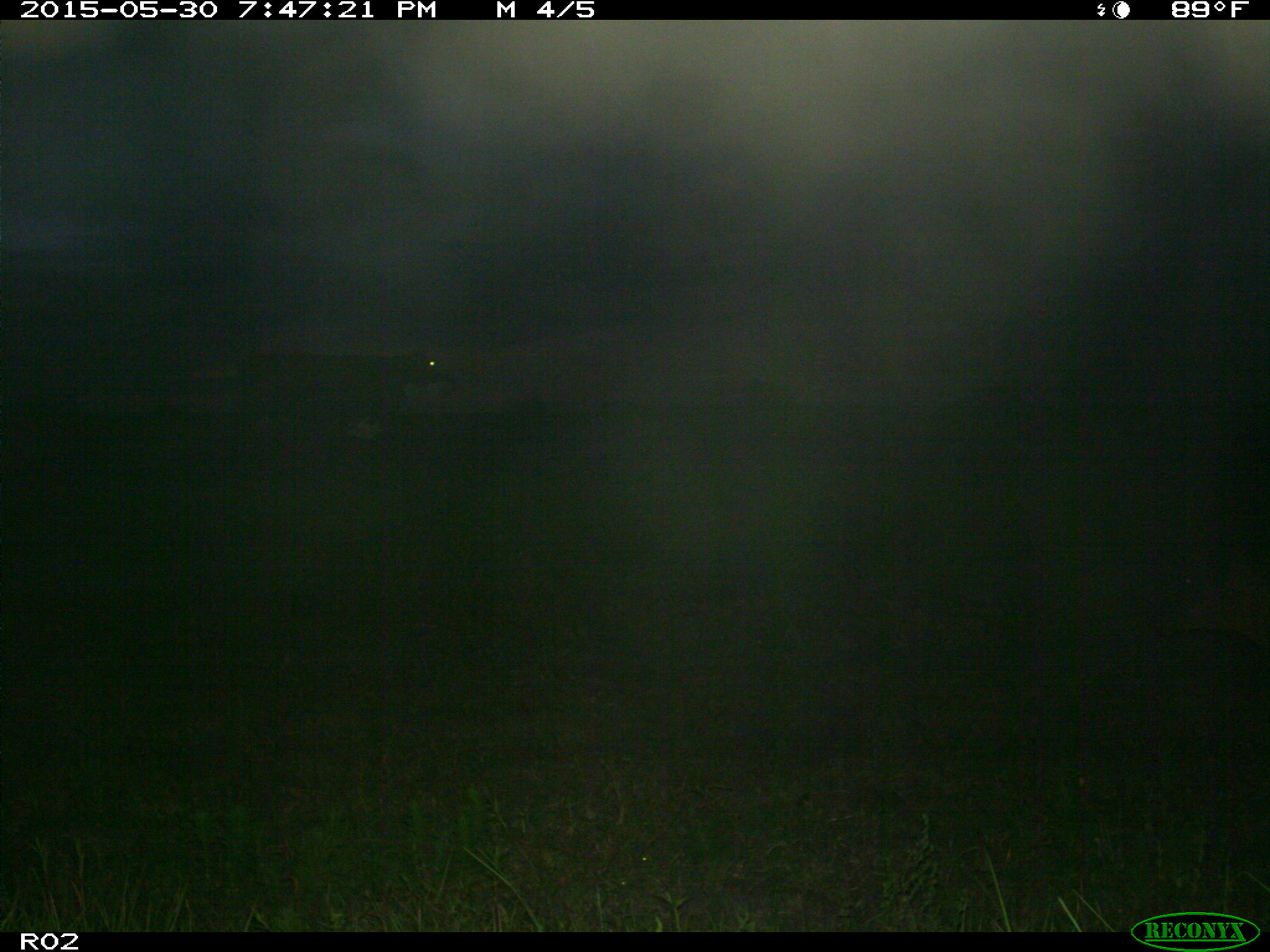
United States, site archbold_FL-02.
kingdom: Animalia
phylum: Chordata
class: Mammalia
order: Artiodactyla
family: Bovidae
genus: Bos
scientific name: Bos taurus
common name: domestic cow